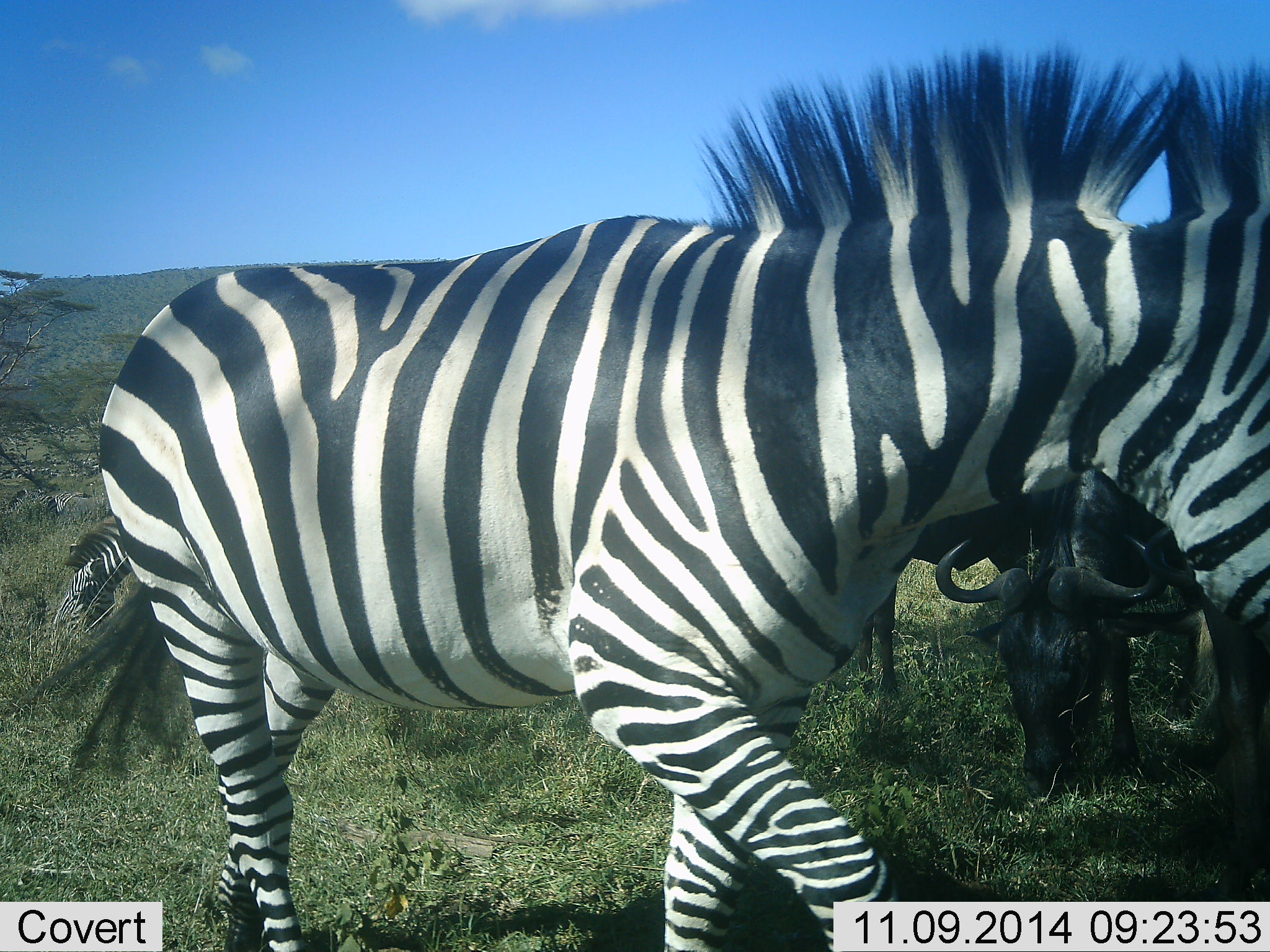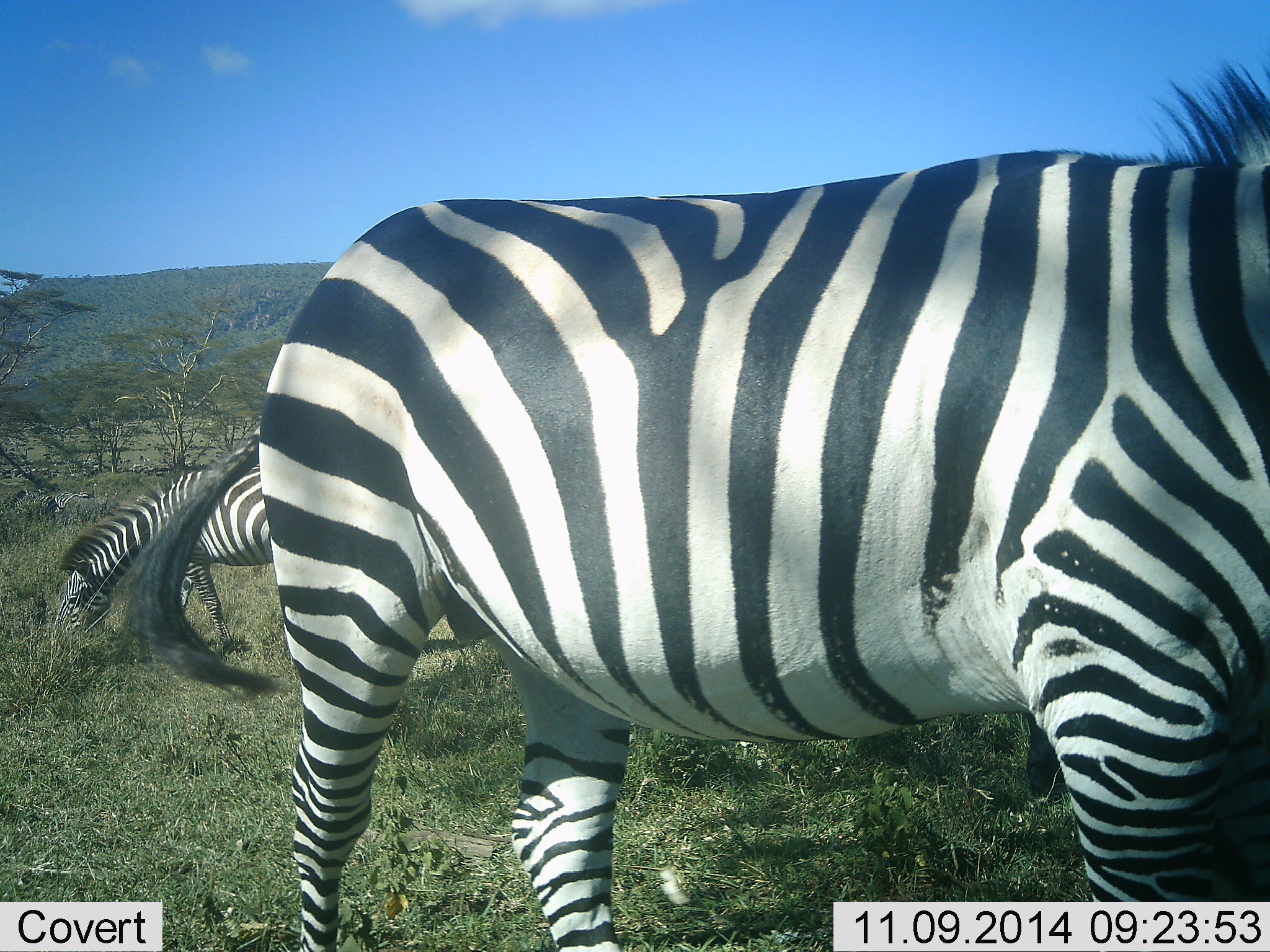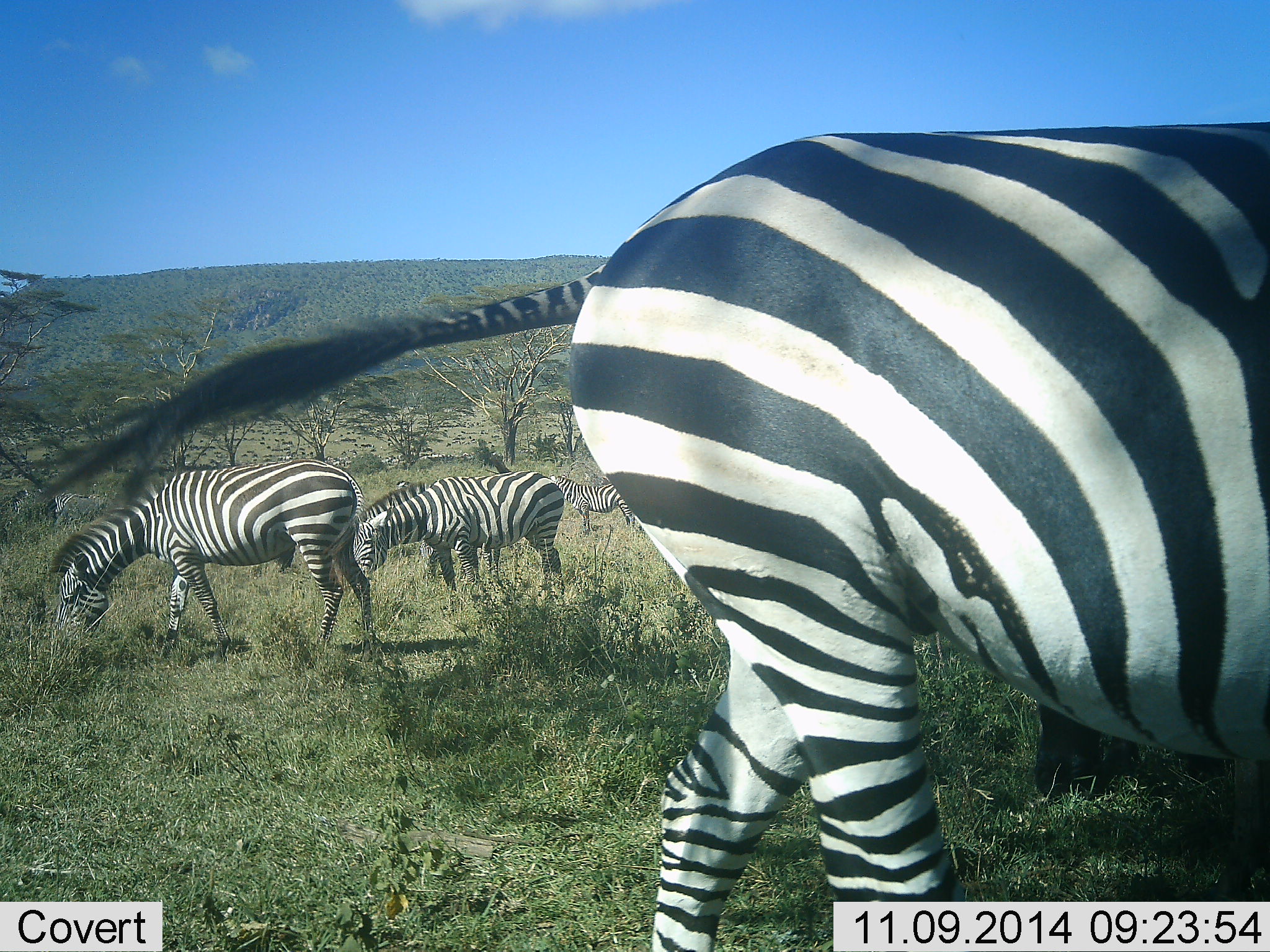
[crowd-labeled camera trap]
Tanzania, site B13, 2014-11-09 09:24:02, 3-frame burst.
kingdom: Animalia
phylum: Chordata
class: Mammalia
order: Artiodactyla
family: Bovidae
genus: Connochaetes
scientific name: Connochaetes taurinus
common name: blue wildebeest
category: wildebeest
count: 2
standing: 40%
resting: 20%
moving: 0%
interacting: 0%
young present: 0%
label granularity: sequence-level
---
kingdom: Animalia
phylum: Chordata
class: Mammalia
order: Perissodactyla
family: Equidae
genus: Equus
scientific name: Equus quagga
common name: plains zebra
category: zebra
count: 4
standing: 47%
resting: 0%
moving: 76%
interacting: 0%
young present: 6%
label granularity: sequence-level